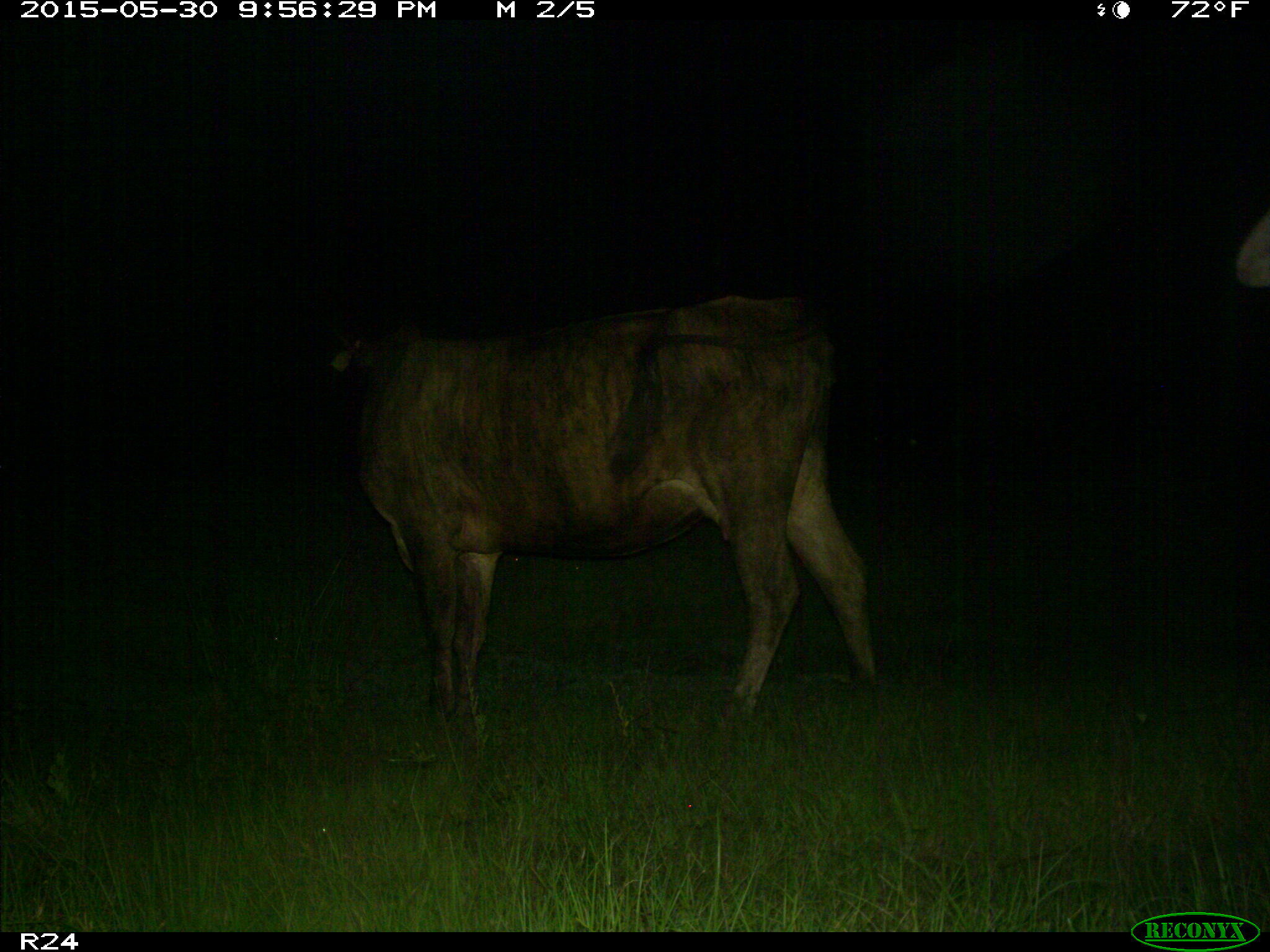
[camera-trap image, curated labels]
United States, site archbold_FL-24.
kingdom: Animalia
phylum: Chordata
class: Mammalia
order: Artiodactyla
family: Bovidae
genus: Bos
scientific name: Bos taurus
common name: domestic cow